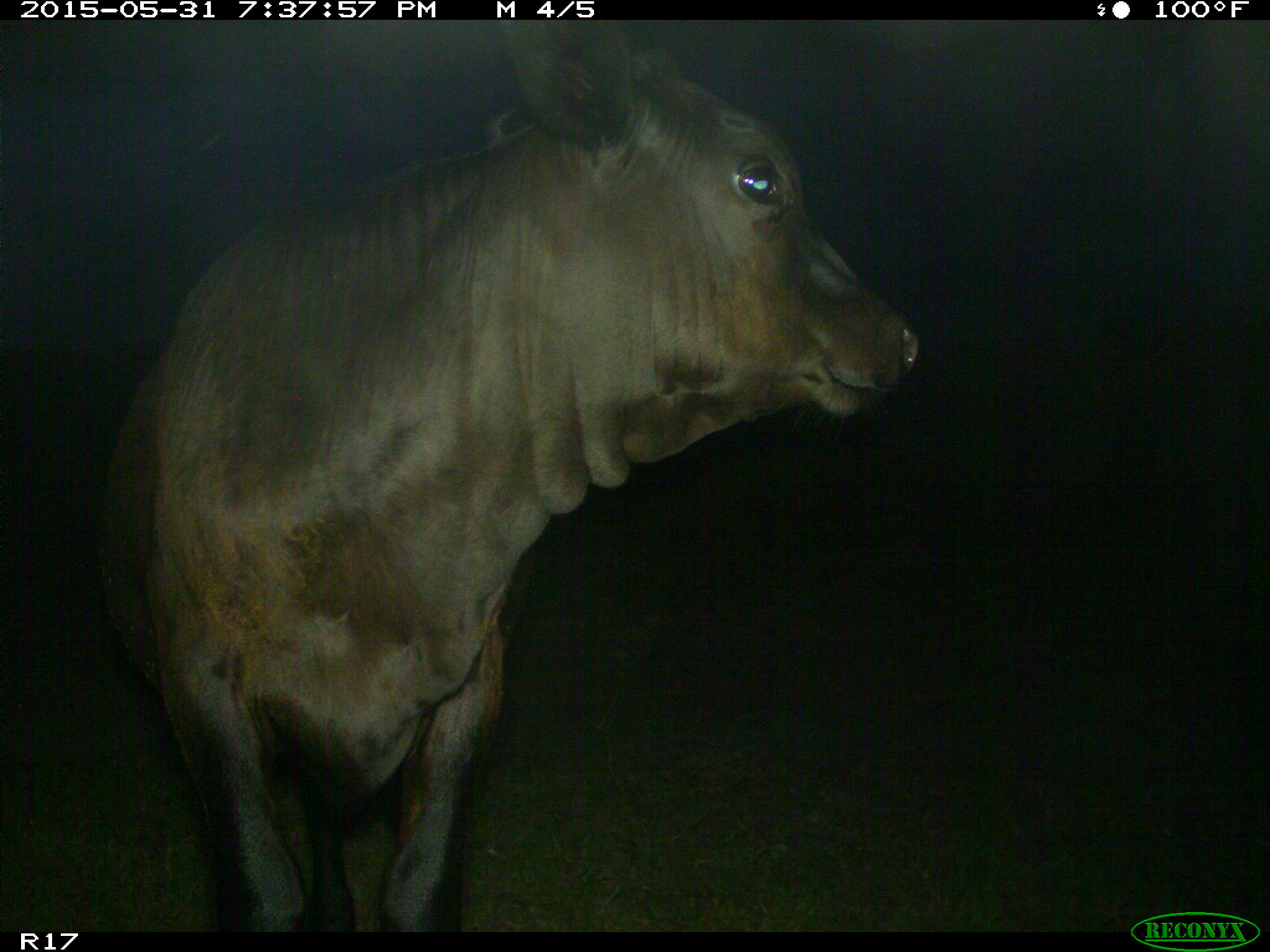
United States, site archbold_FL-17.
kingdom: Animalia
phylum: Chordata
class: Mammalia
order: Artiodactyla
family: Bovidae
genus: Bos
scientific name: Bos taurus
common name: domestic cow